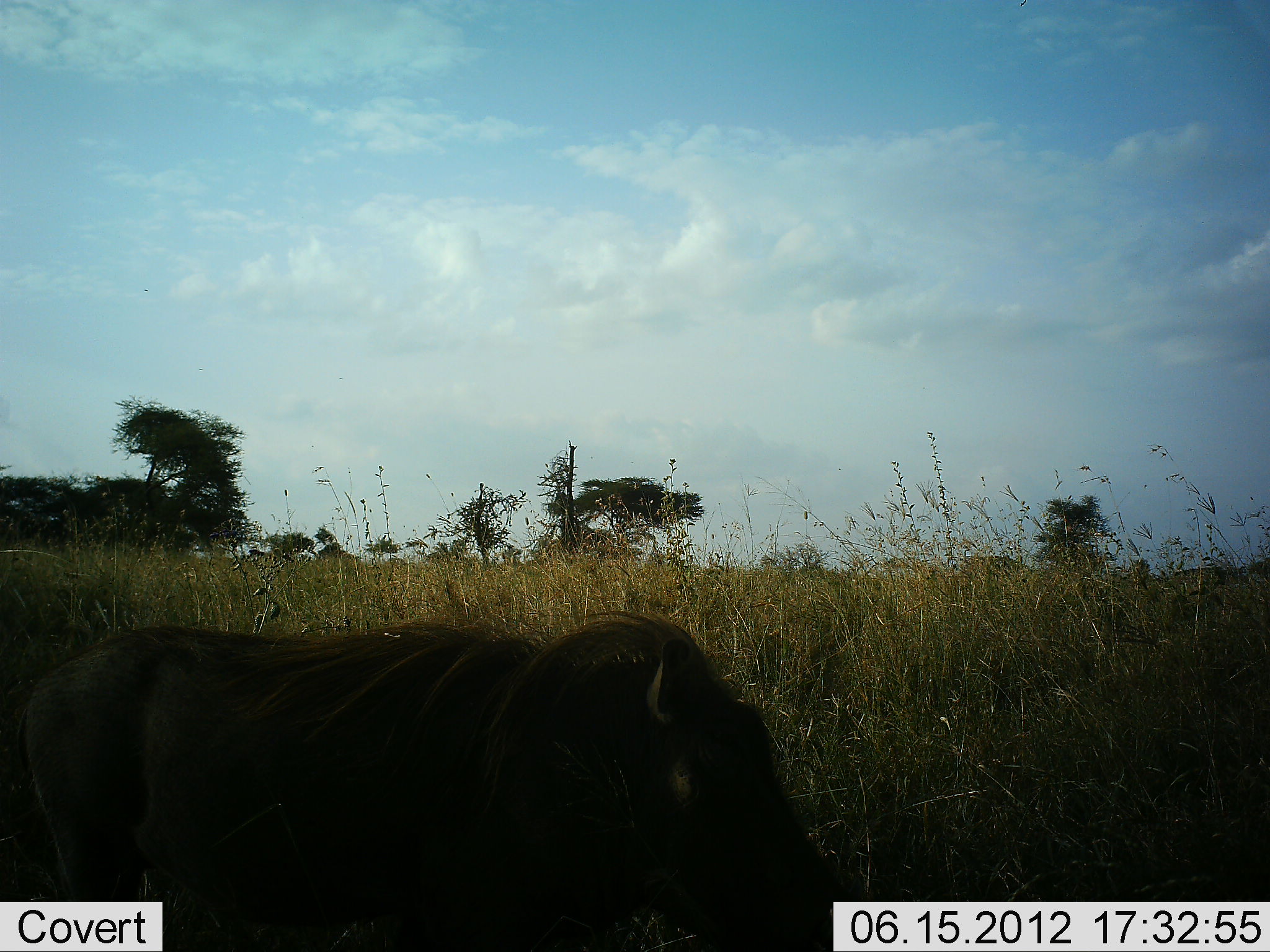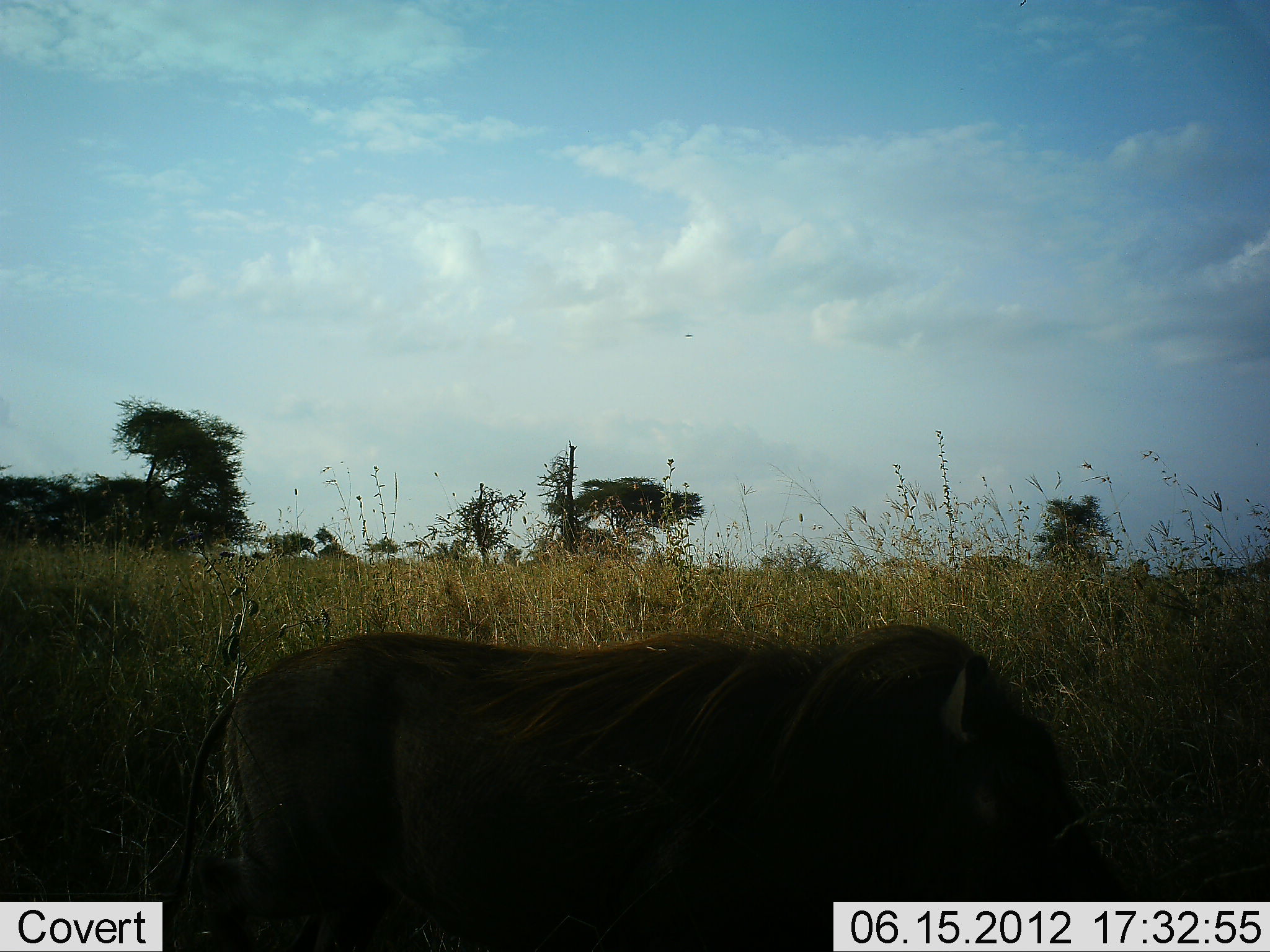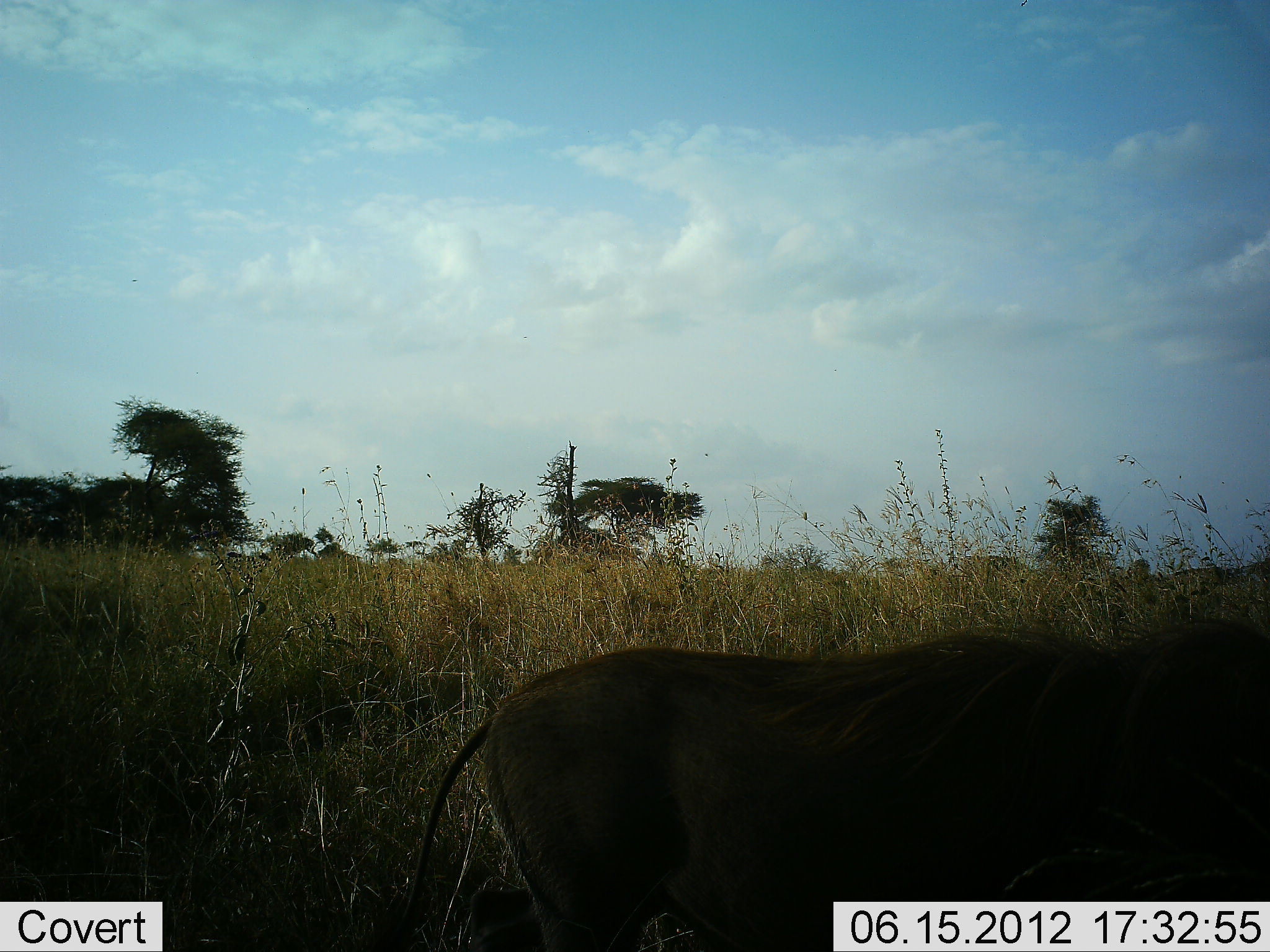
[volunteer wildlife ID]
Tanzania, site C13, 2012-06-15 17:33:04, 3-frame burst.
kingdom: Animalia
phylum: Chordata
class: Mammalia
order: Artiodactyla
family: Suidae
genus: Phacochoerus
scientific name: Phacochoerus africanus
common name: warthog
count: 1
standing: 0%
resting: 0%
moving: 100%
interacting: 0%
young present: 0%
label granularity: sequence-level